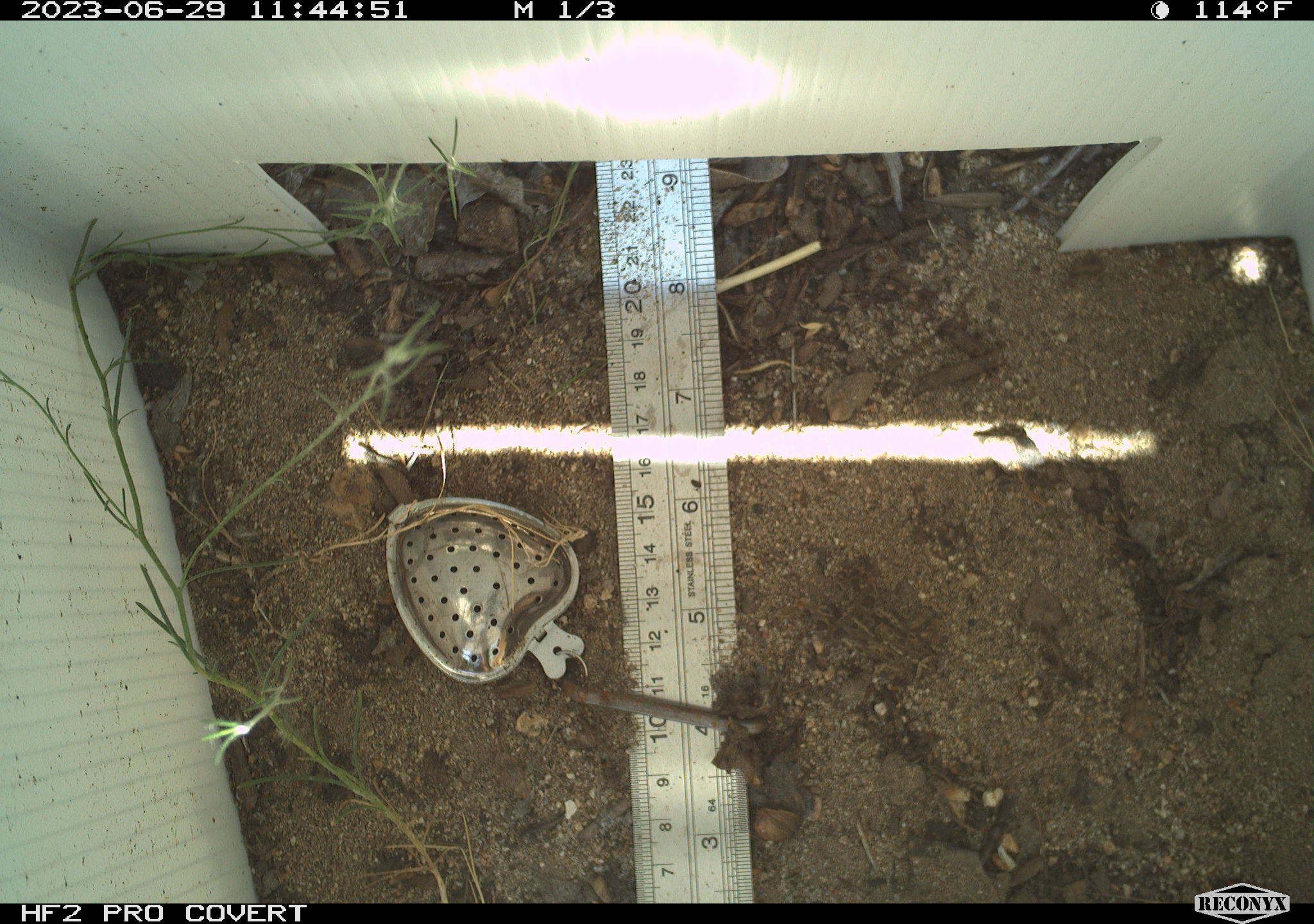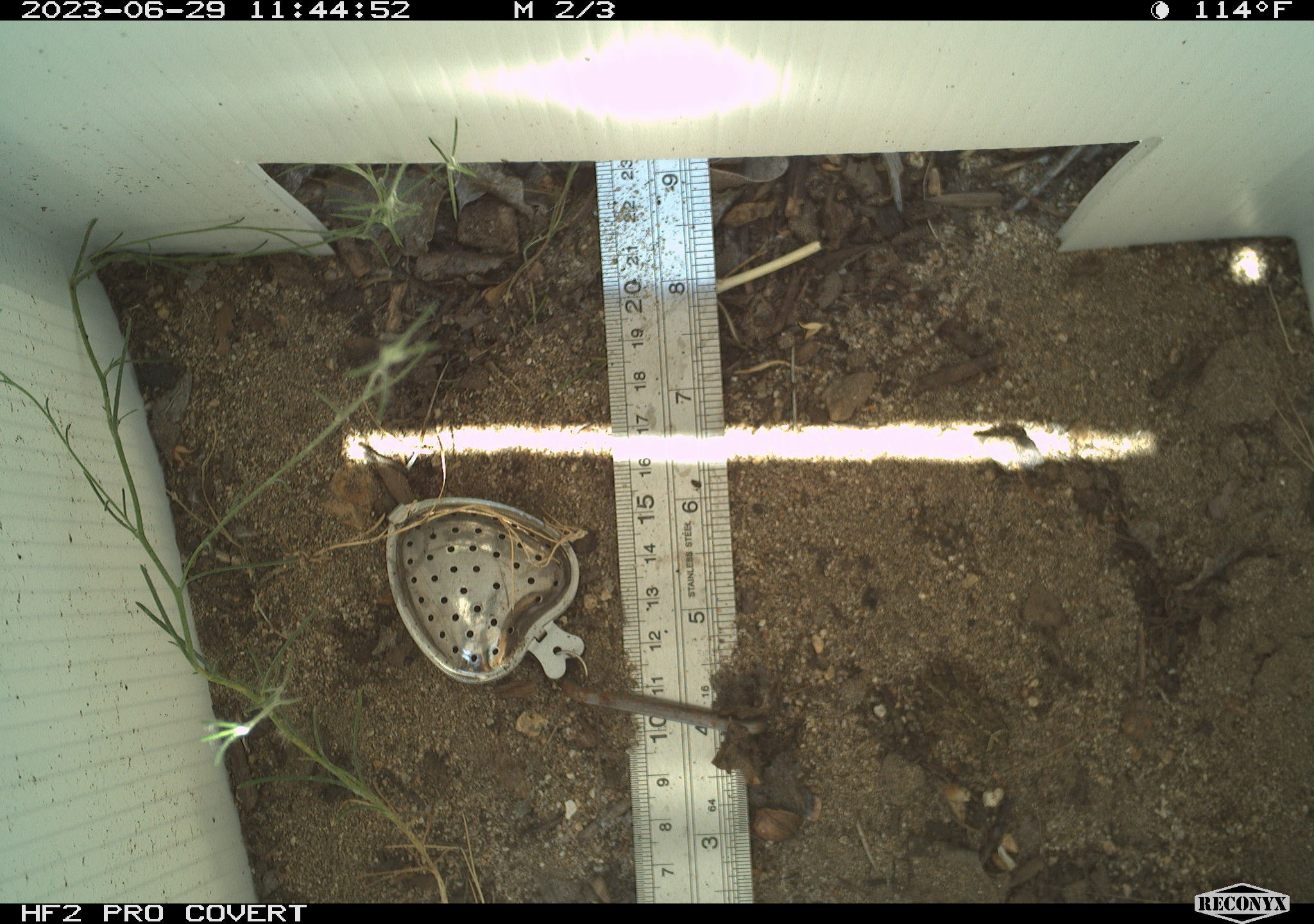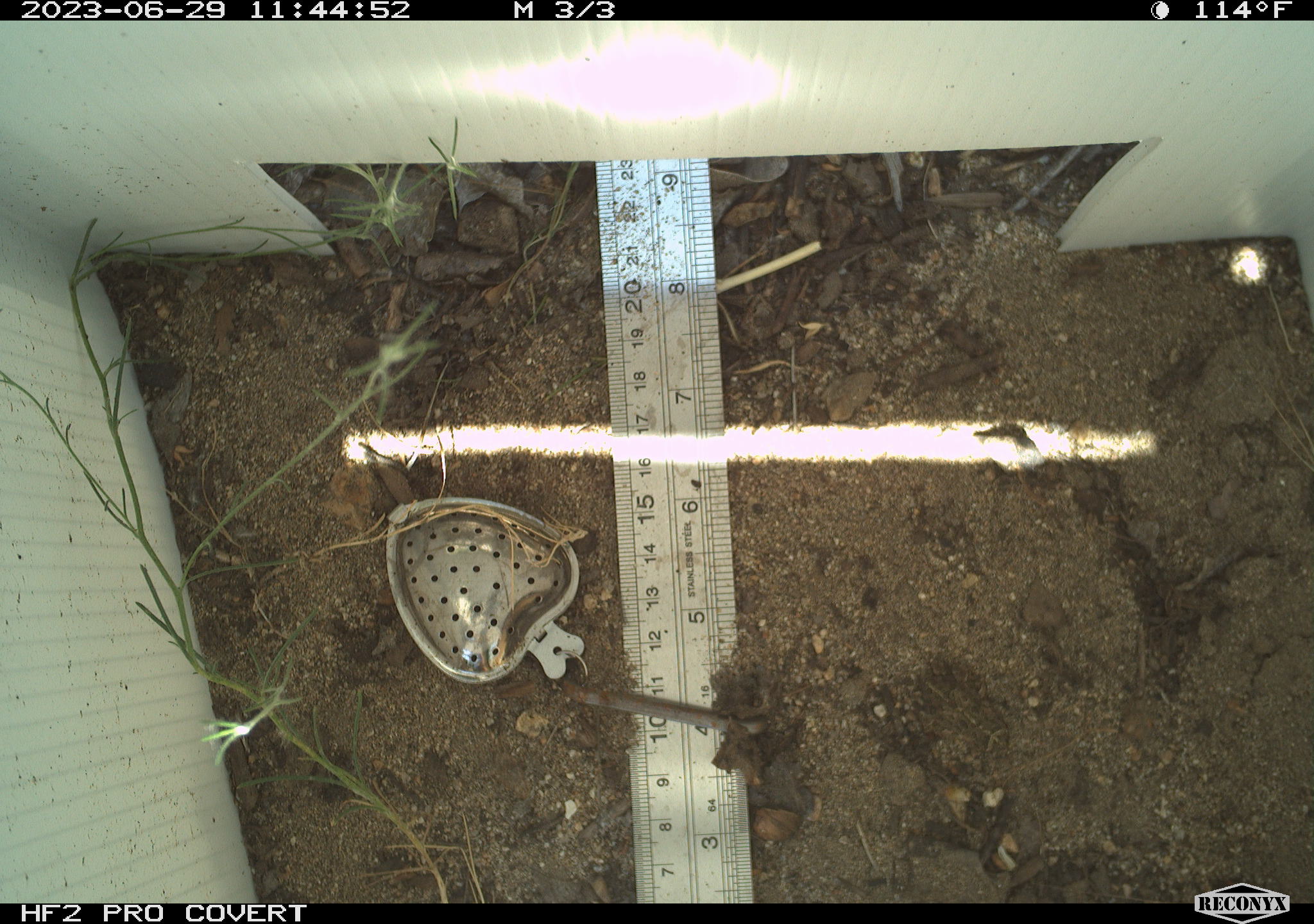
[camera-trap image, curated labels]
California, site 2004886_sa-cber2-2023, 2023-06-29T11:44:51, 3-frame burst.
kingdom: Animalia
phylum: Chordata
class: Amphibia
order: Anura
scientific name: Anura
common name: frogs